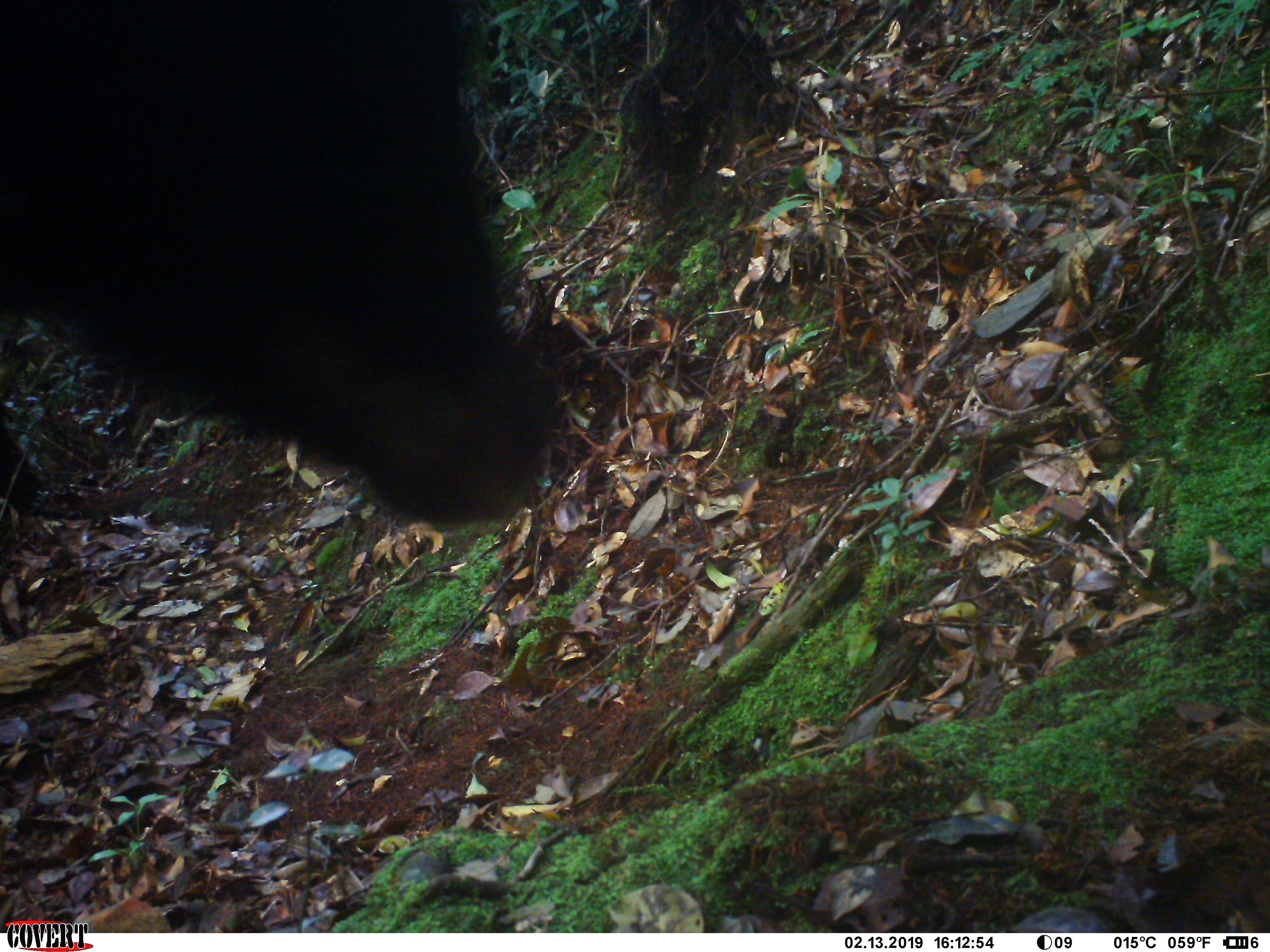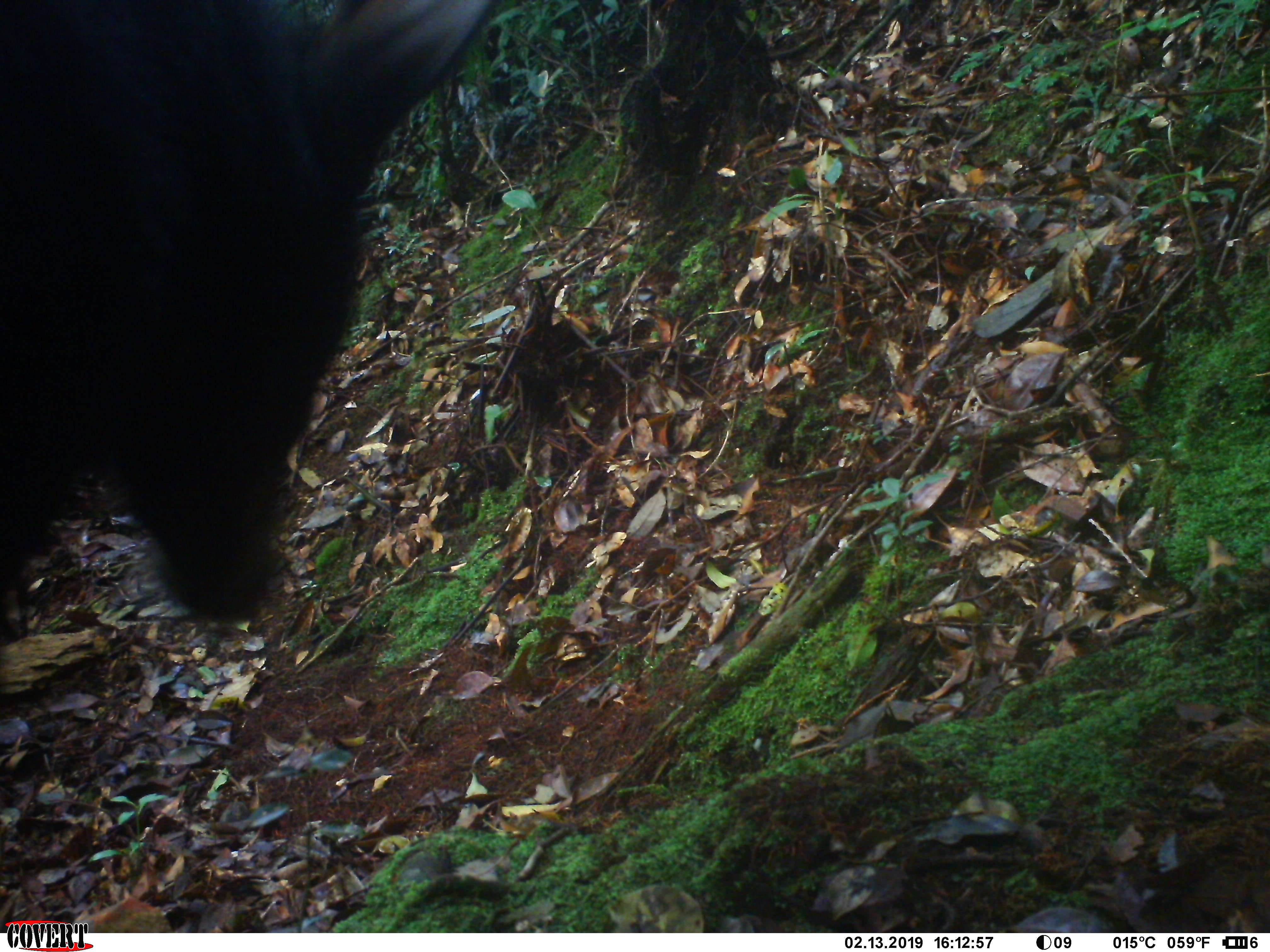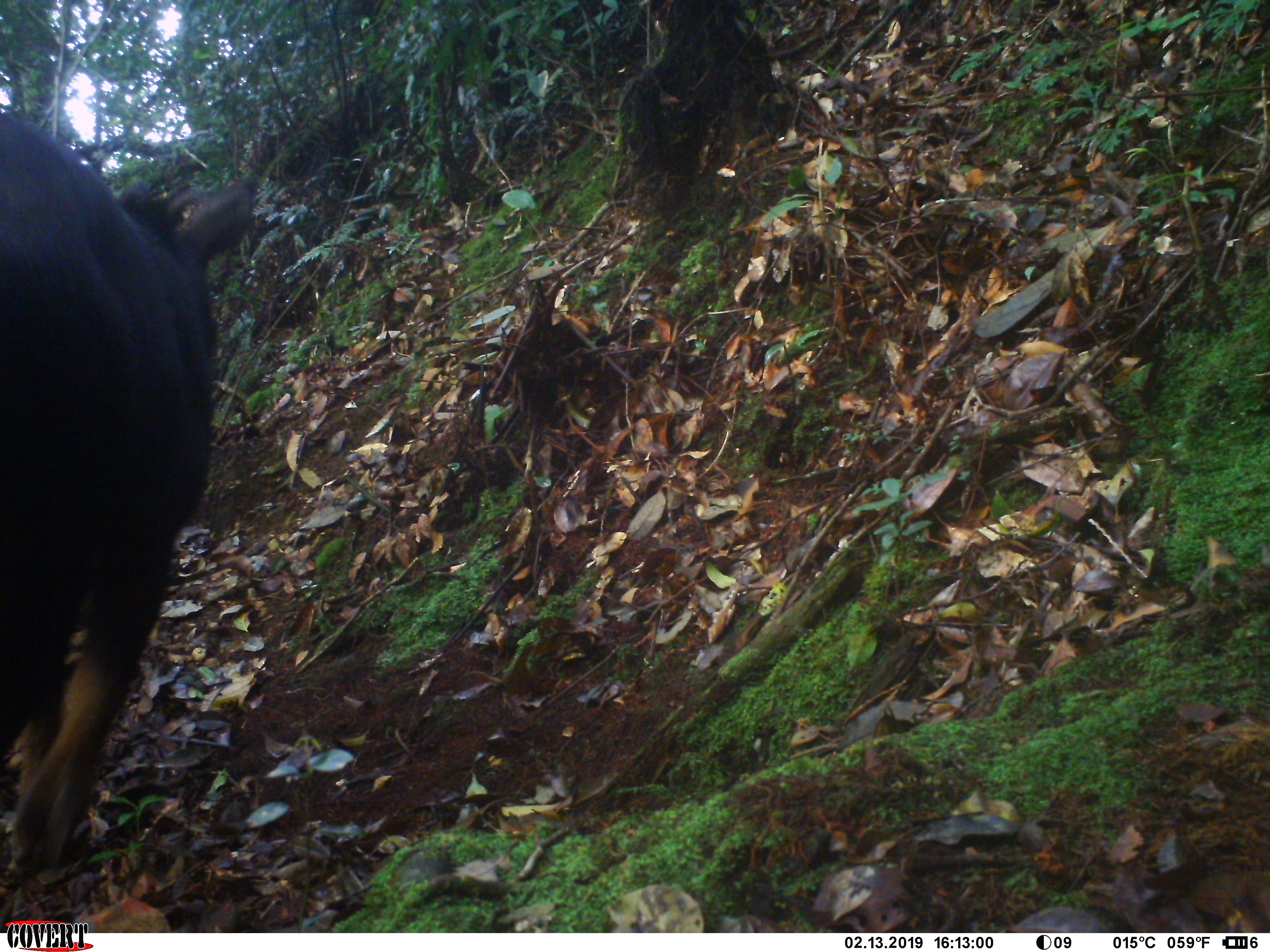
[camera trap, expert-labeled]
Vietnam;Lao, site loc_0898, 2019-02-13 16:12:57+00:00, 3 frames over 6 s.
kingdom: Animalia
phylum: Chordata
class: Mammalia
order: Artiodactyla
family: Bovidae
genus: Capricornis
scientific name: Capricornis sumatraensis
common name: chinese serow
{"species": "chinese serow (Capricornis sumatraensis)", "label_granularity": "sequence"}